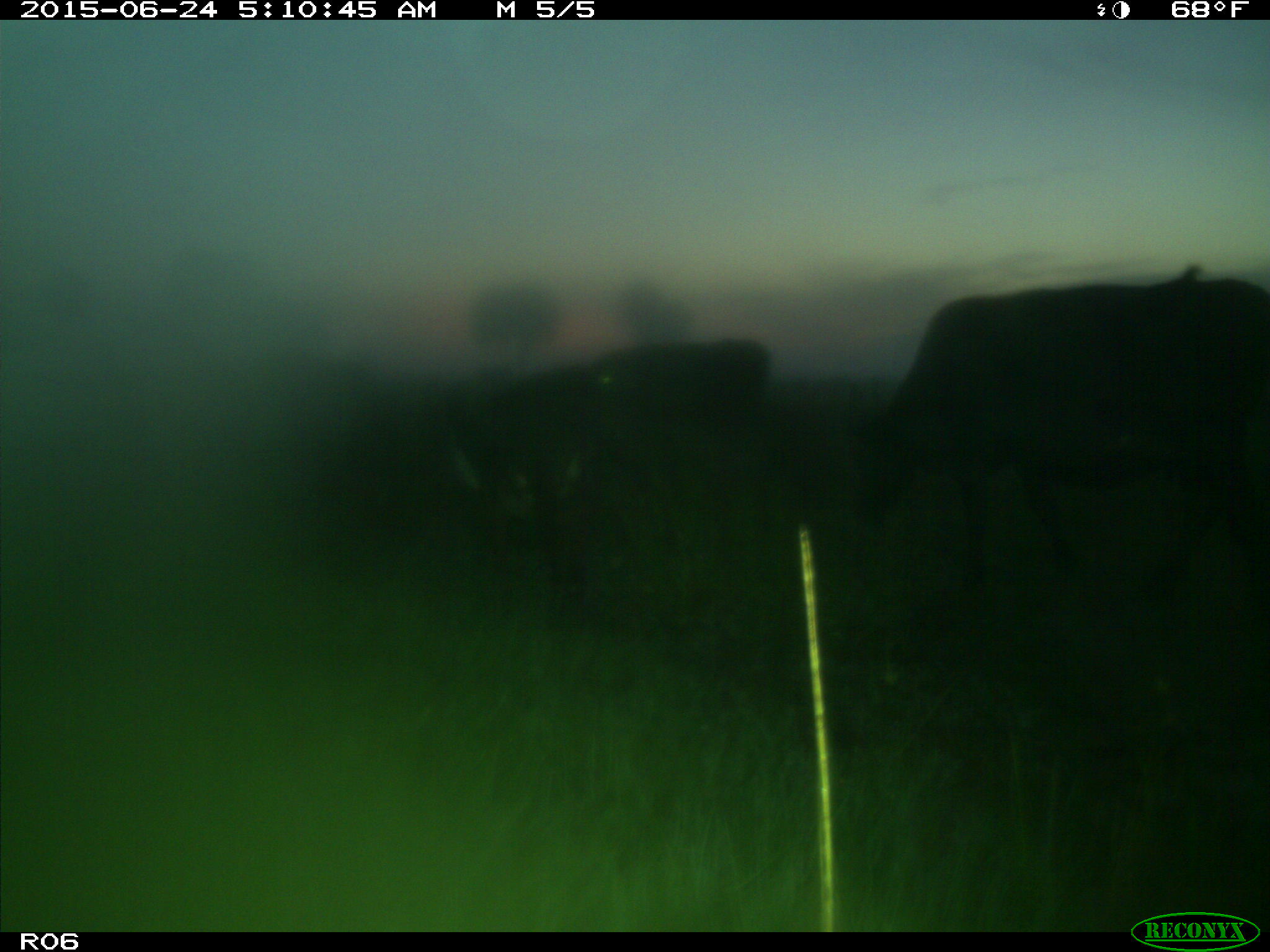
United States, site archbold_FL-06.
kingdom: Animalia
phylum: Chordata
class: Mammalia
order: Artiodactyla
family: Bovidae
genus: Bos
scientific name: Bos taurus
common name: domestic cow